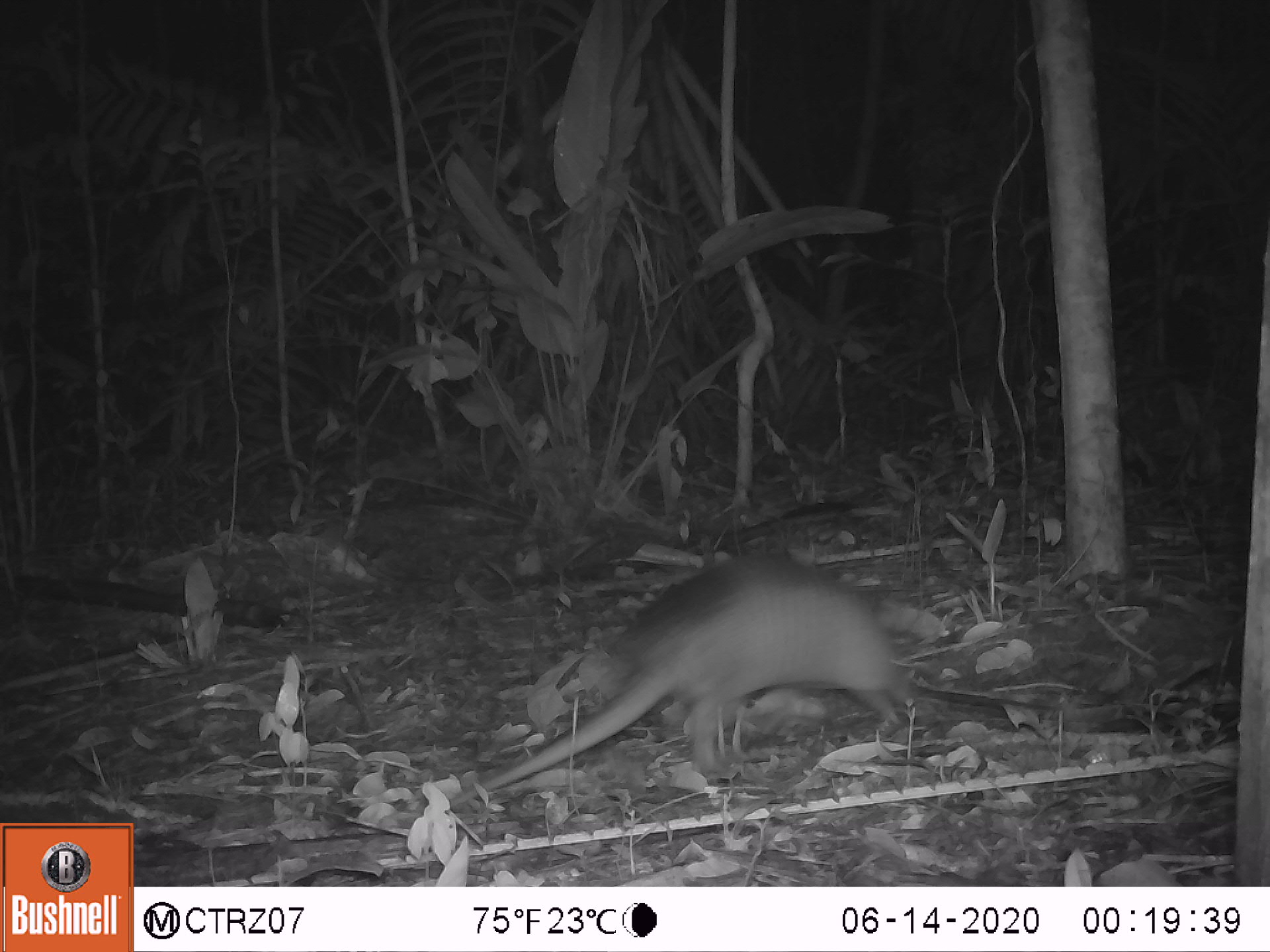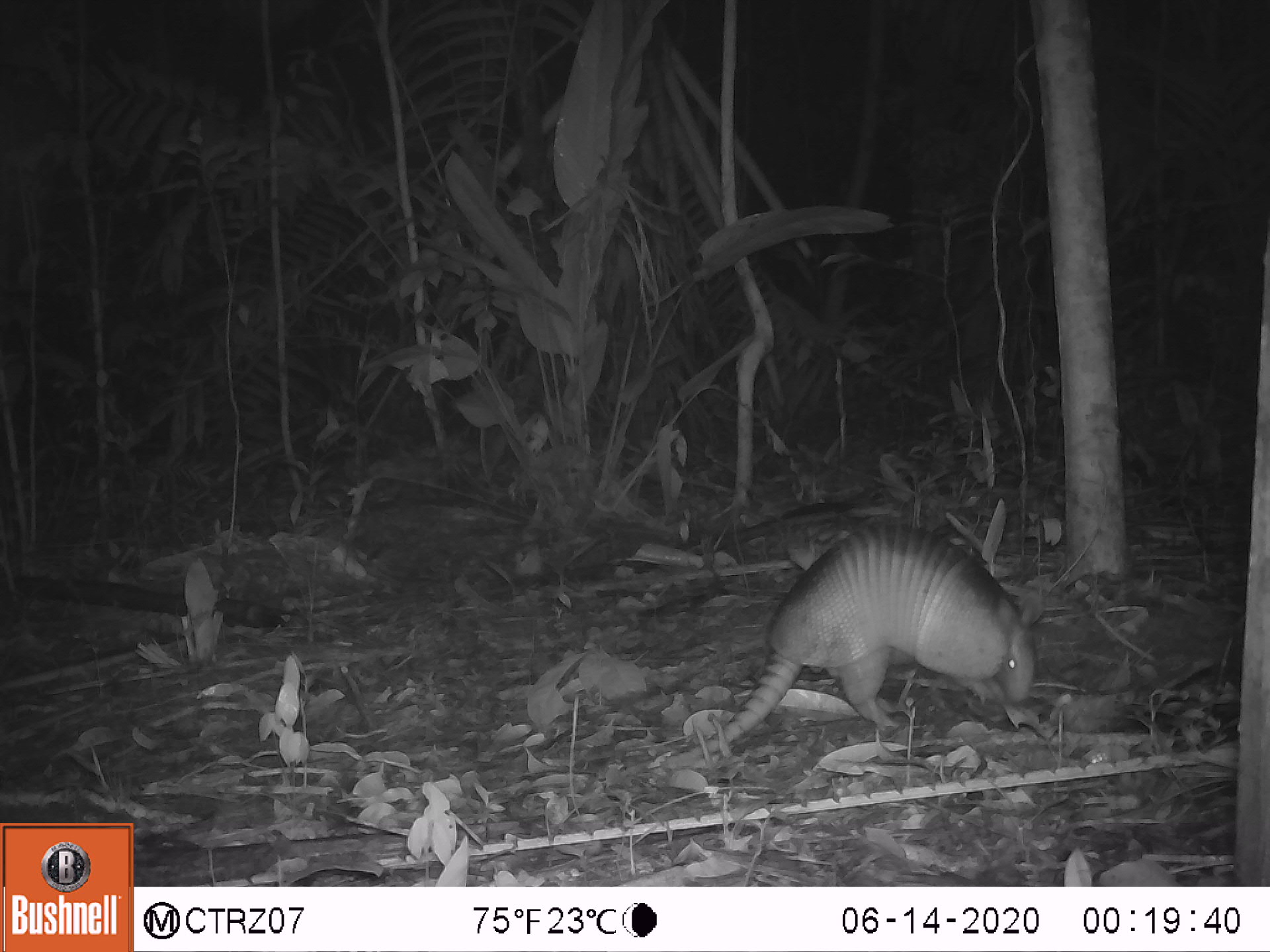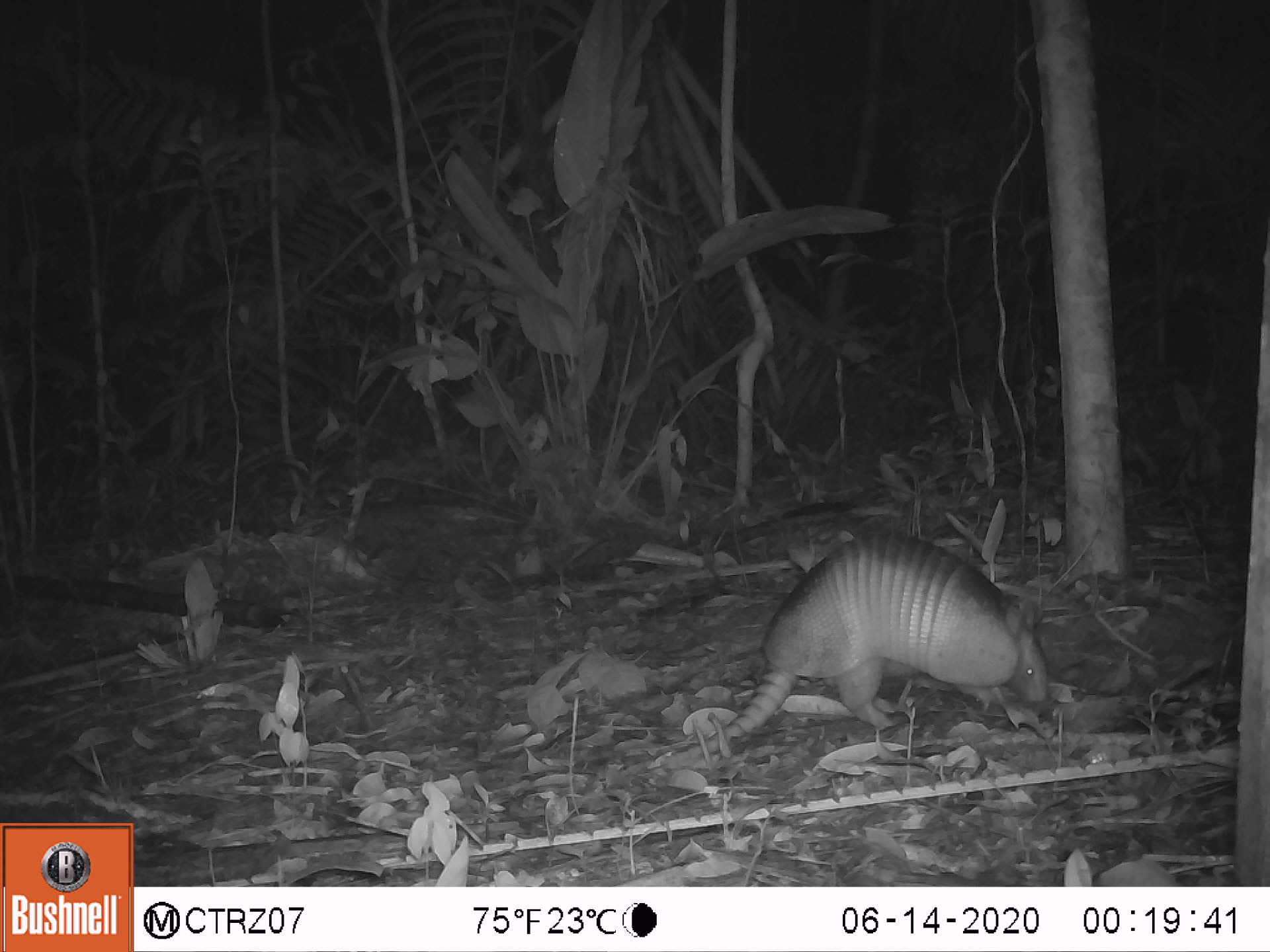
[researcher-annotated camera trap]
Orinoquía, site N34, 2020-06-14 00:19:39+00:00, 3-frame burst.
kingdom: Animalia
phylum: Chordata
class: Mammalia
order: Cingulata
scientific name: Cingulata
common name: armadillo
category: unknown armadillo